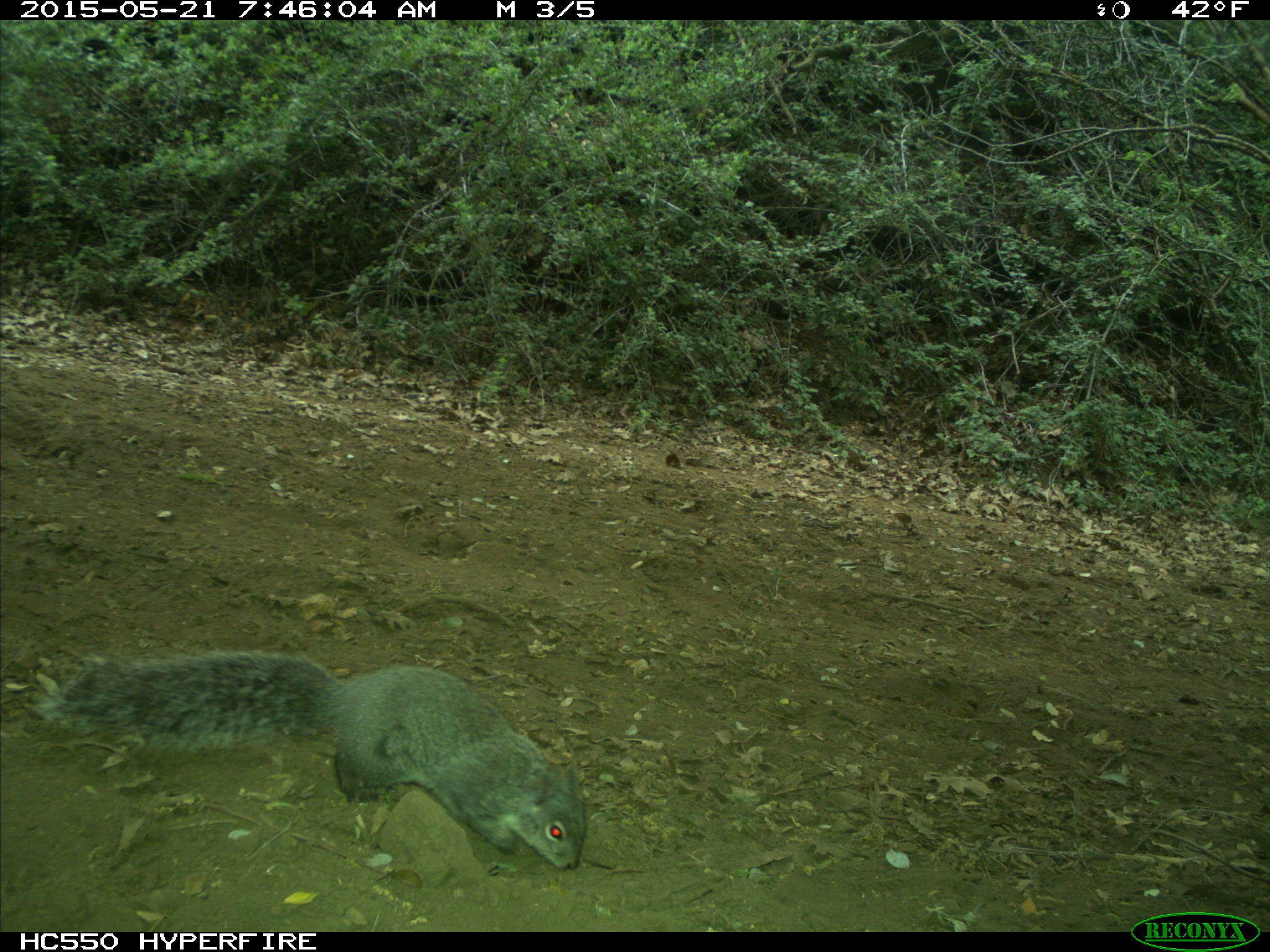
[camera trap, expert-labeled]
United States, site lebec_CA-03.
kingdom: Animalia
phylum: Chordata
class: Mammalia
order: Rodentia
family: Sciuridae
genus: Sciurus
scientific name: Sciurus carolinensis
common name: eastern gray squirrel